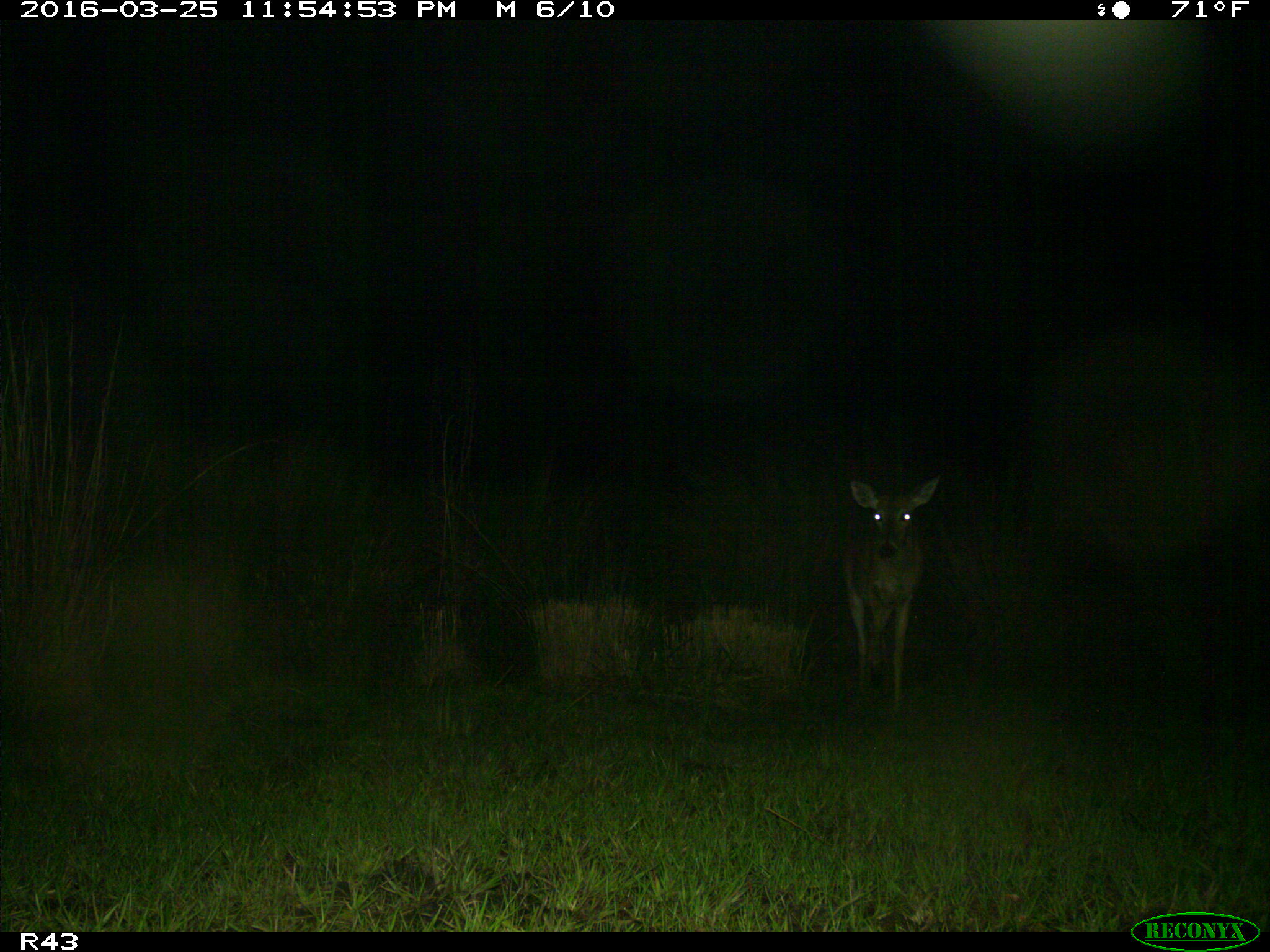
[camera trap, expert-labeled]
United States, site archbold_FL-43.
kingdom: Animalia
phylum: Chordata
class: Mammalia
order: Artiodactyla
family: Cervidae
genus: Odocoileus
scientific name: Odocoileus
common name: deer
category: unidentified deer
Unidentified deer (deer) (Odocoileus).